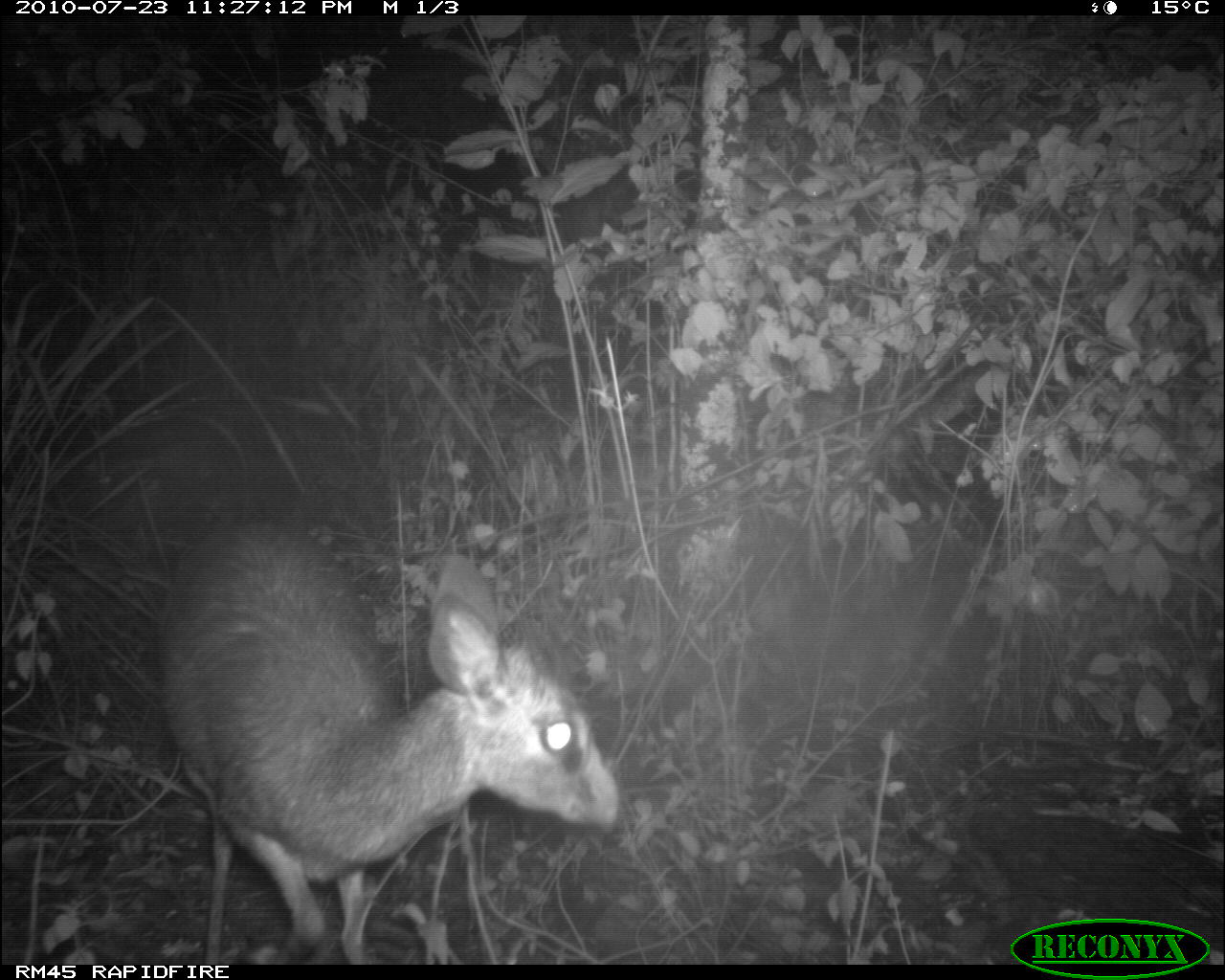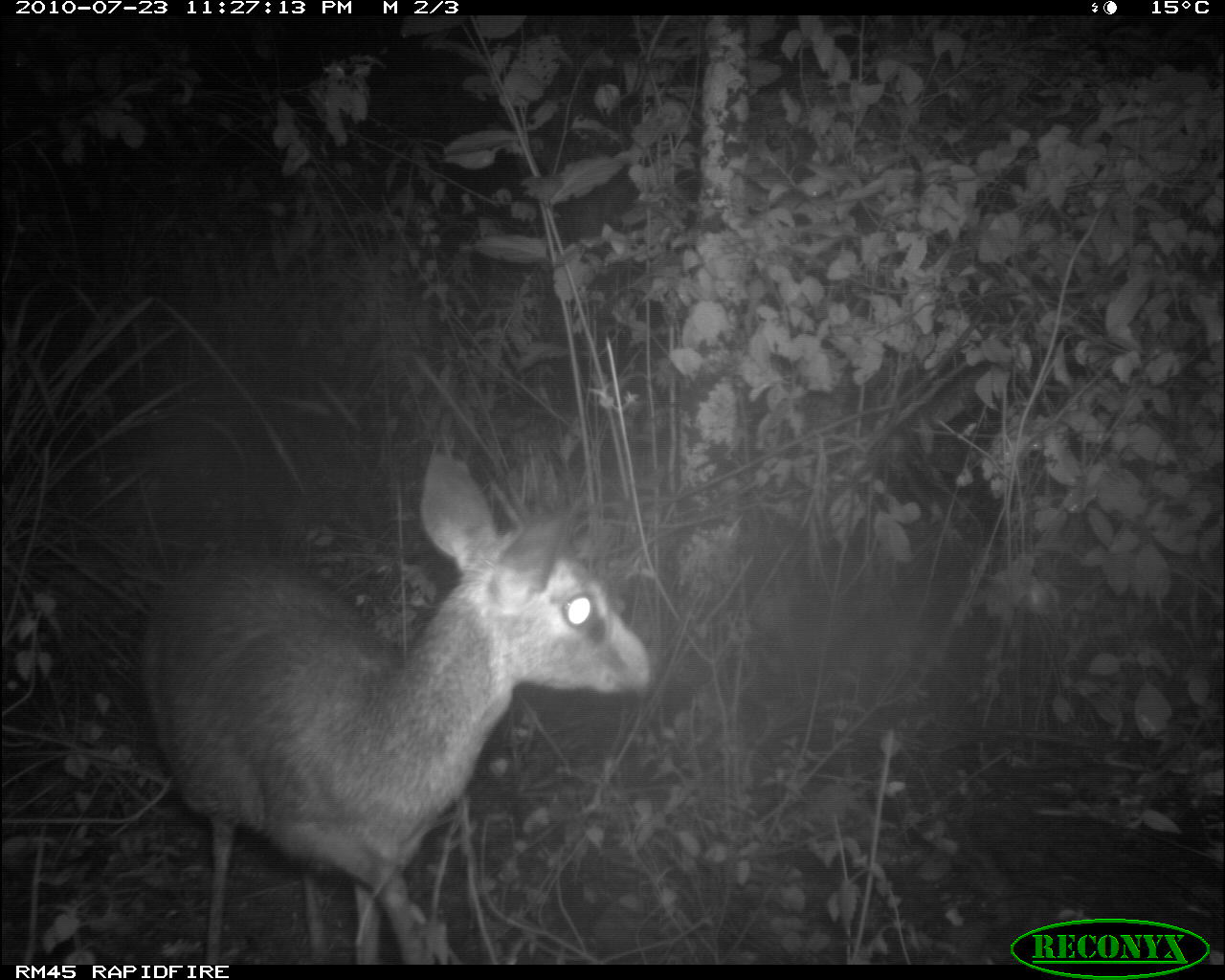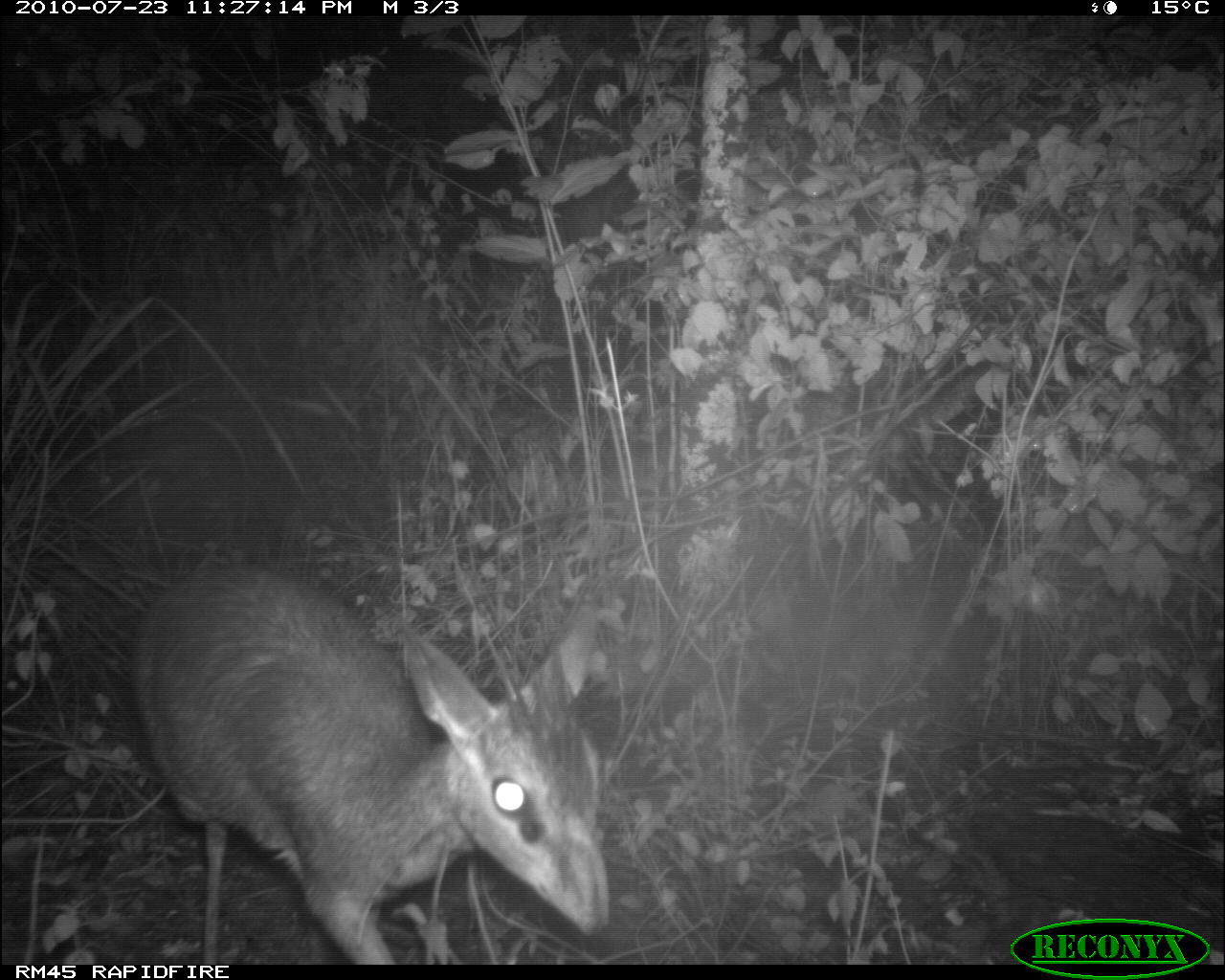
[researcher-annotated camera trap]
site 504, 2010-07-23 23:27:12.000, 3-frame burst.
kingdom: Animalia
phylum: Chordata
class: Mammalia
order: Artiodactyla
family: Bovidae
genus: Madoqua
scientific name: Madoqua guentheri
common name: günther's dik-dik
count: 1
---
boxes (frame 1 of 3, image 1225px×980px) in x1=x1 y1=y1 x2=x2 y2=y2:
madoqua guentheri: x1=155 y1=514 x2=619 y2=965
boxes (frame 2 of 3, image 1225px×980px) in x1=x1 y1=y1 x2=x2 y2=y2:
madoqua guentheri: x1=134 y1=441 x2=653 y2=965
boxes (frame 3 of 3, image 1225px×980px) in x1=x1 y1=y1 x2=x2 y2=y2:
madoqua guentheri: x1=134 y1=552 x2=612 y2=965